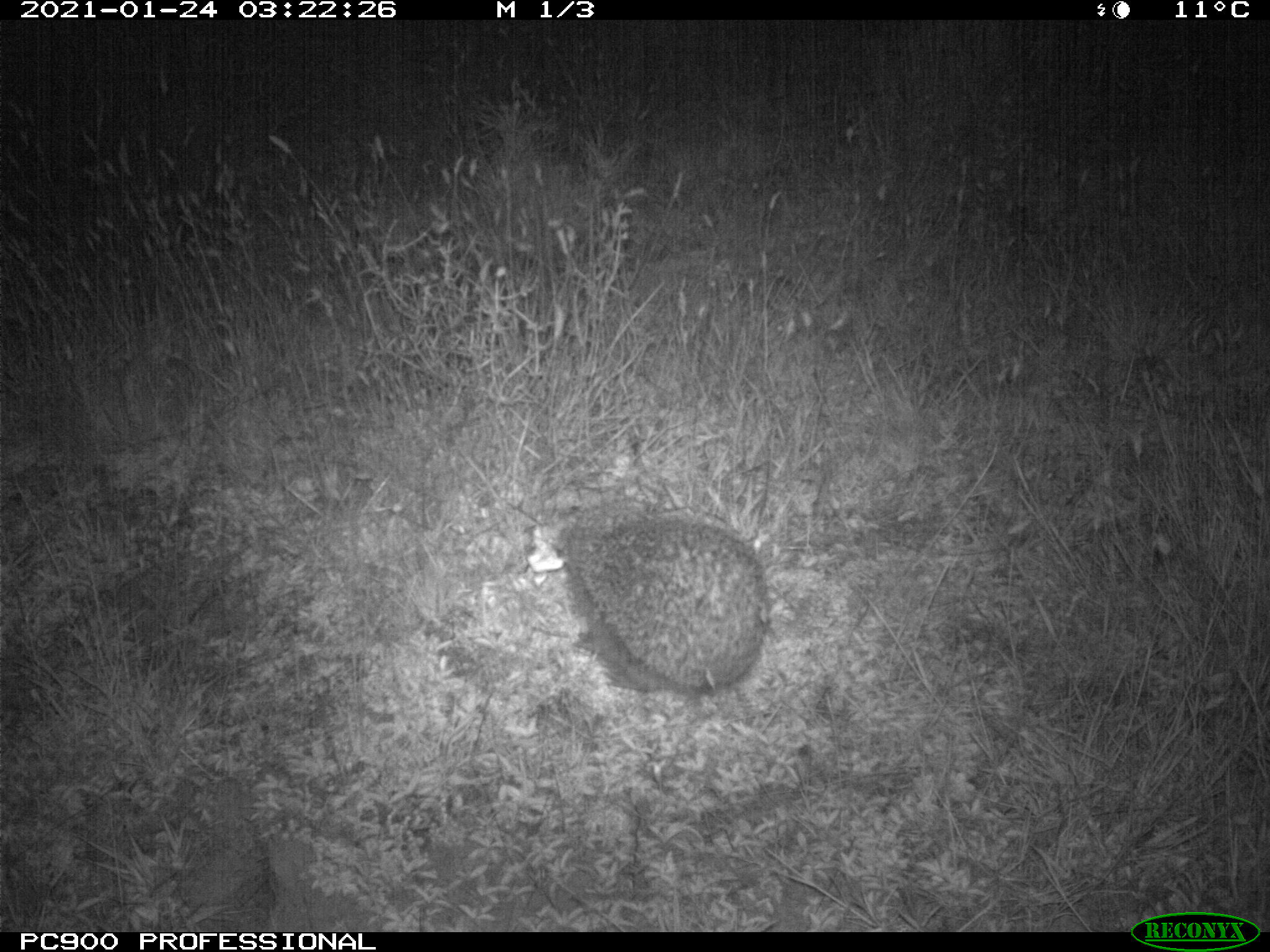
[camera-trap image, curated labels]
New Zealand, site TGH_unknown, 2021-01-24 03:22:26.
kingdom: Animalia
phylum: Chordata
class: Mammalia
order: Eulipotyphla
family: Erinaceidae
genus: Erinaceus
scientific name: Erinaceus europaeus europaeus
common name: european hedgehog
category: hedgehog